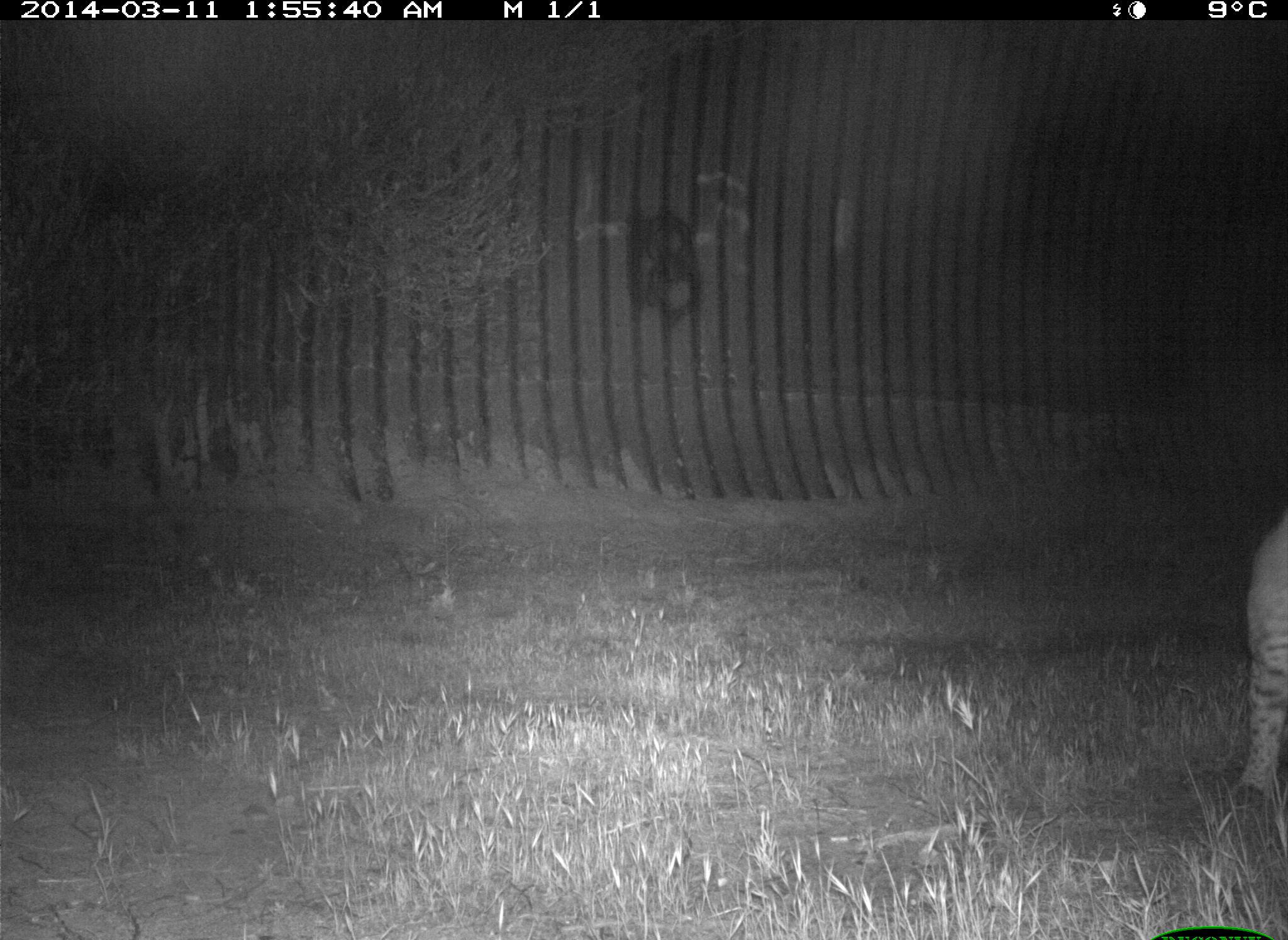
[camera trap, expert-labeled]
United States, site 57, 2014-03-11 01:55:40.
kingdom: Animalia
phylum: Chordata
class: Mammalia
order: Carnivora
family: Felidae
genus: Lynx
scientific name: Lynx rufus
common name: bobcat